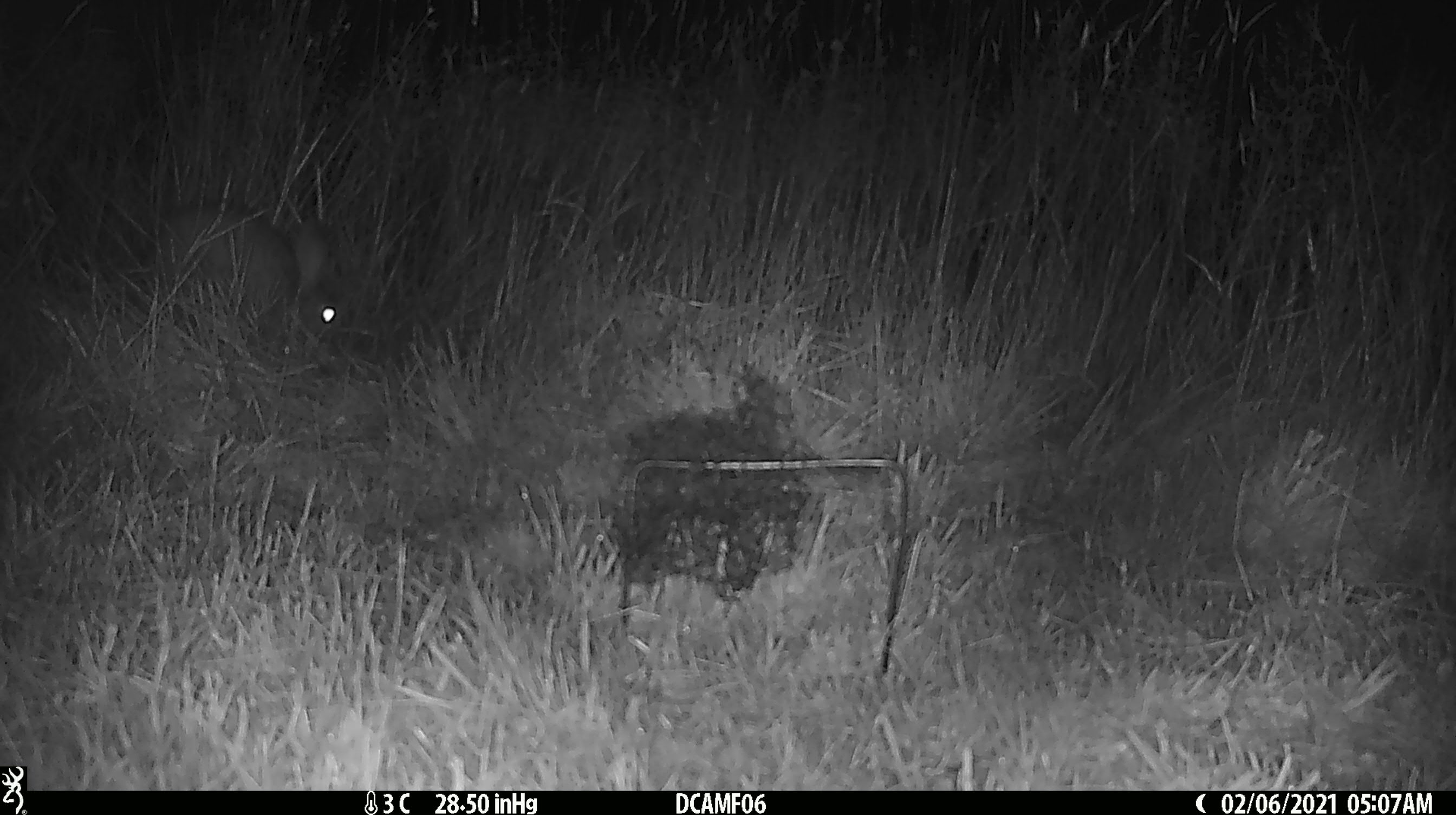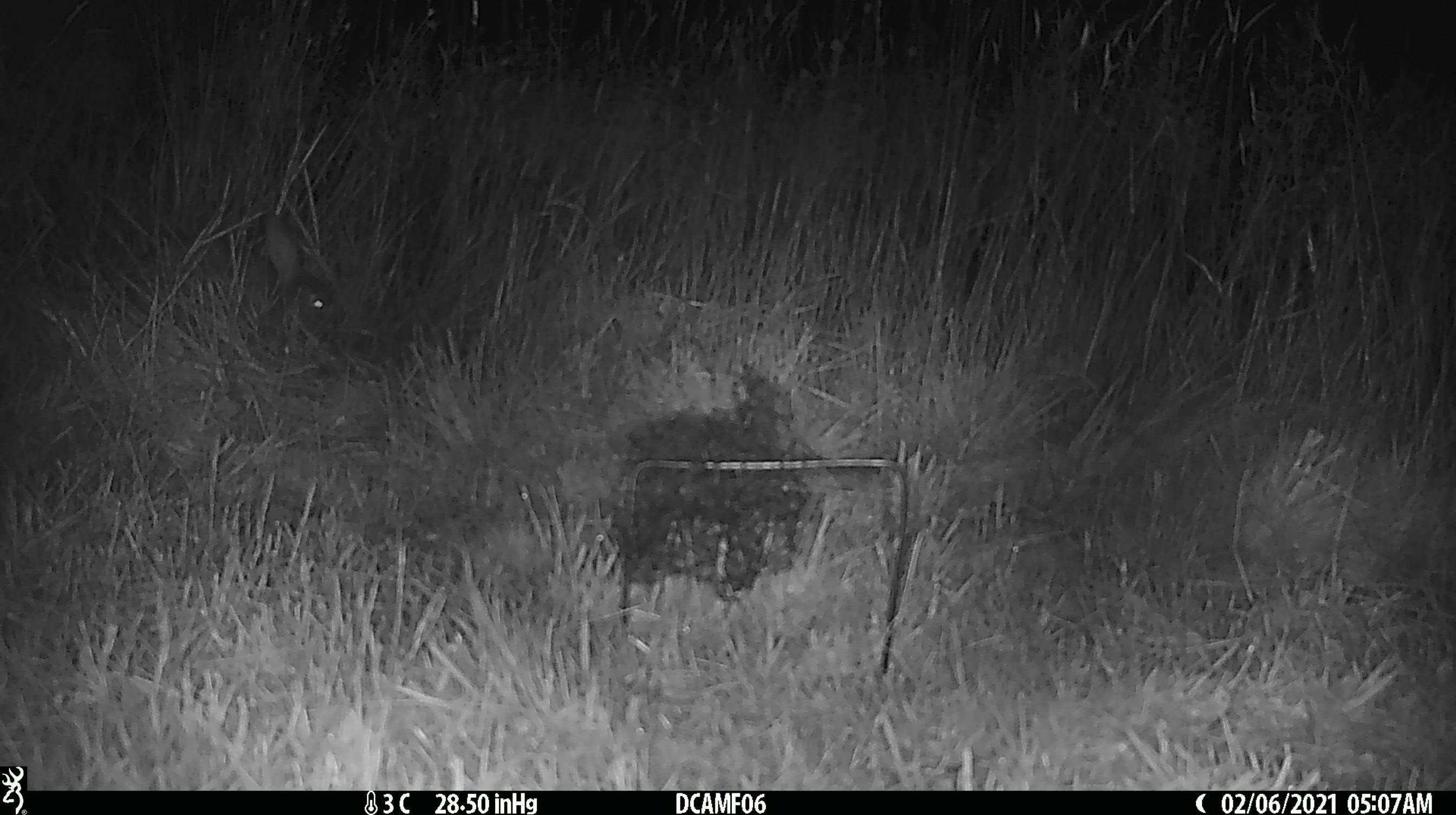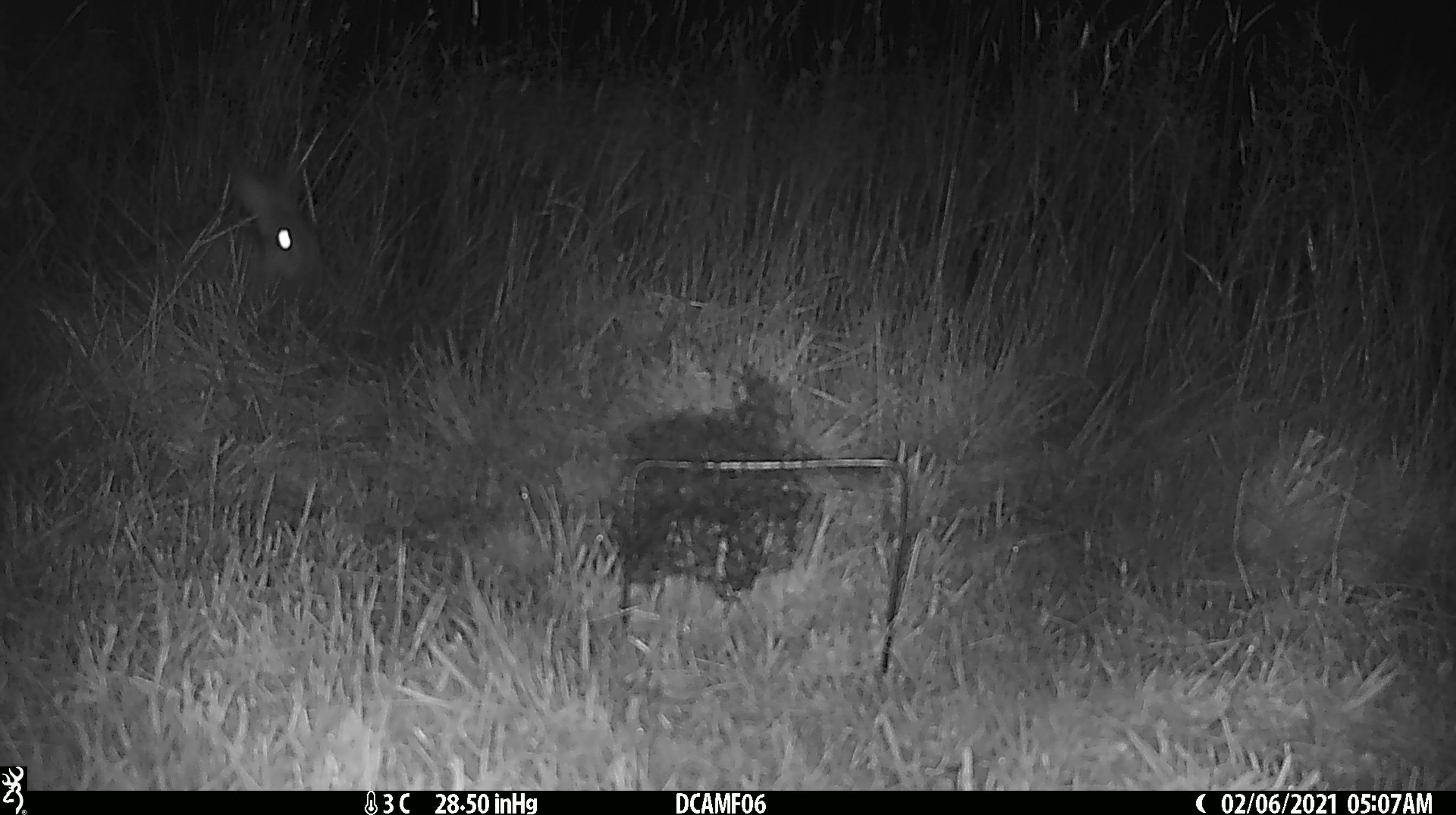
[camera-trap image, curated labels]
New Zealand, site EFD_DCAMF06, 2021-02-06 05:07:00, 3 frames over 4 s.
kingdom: Animalia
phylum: Chordata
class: Mammalia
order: Lagomorpha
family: Leporidae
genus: Oryctolagus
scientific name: Oryctolagus cuniculus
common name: european rabbit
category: rabbit